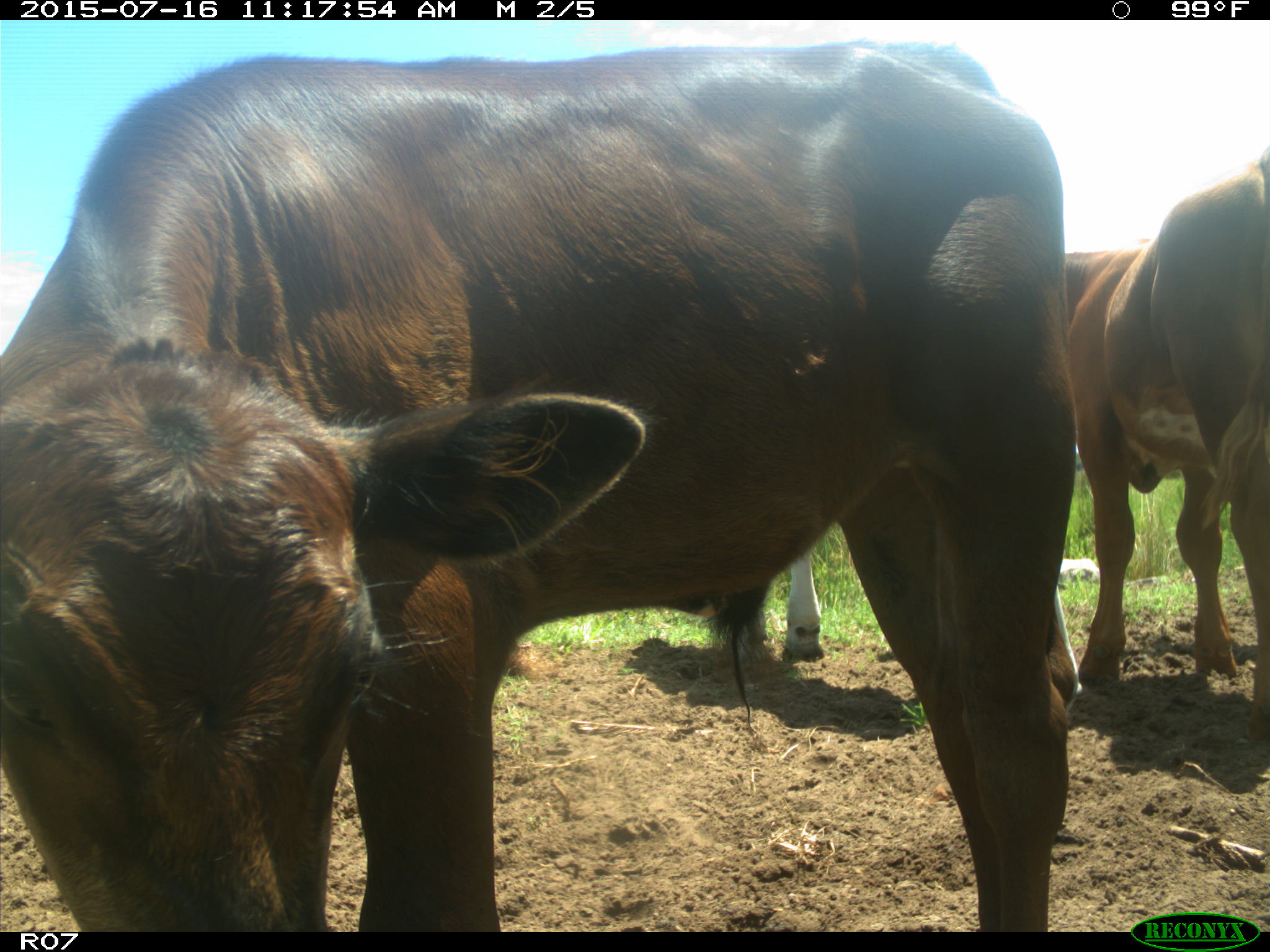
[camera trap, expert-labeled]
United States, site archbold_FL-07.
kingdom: Animalia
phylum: Chordata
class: Mammalia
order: Artiodactyla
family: Bovidae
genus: Bos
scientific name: Bos taurus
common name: domestic cow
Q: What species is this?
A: Bos taurus (domestic cow).